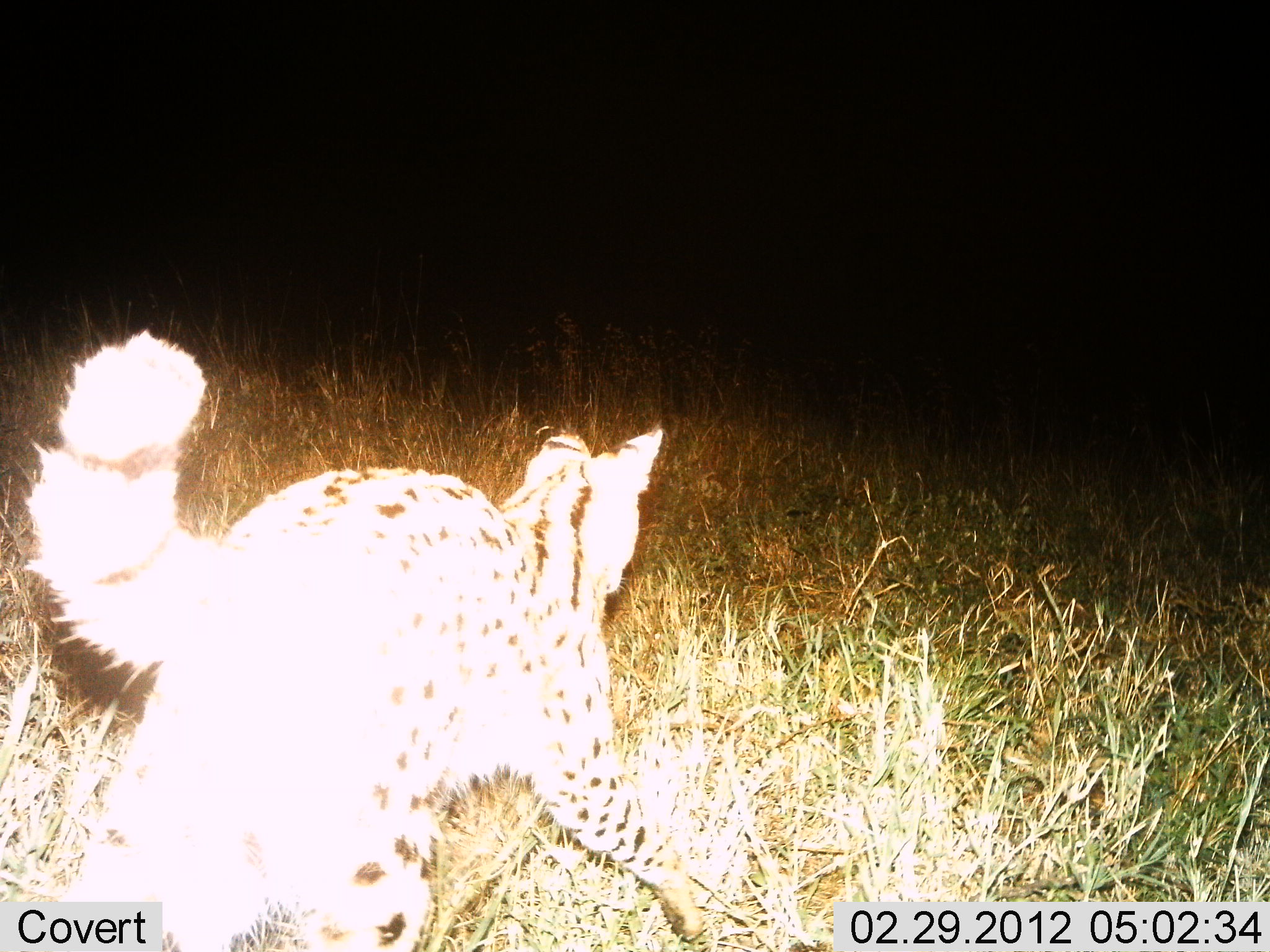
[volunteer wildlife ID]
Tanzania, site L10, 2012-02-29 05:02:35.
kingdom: Animalia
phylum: Chordata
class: Mammalia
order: Carnivora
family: Felidae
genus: Leptailurus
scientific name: Leptailurus serval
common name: serval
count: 1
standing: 0%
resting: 0%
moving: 100%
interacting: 0%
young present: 0%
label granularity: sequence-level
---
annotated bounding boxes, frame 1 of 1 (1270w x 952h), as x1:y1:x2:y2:
animal: 25:327:708:952